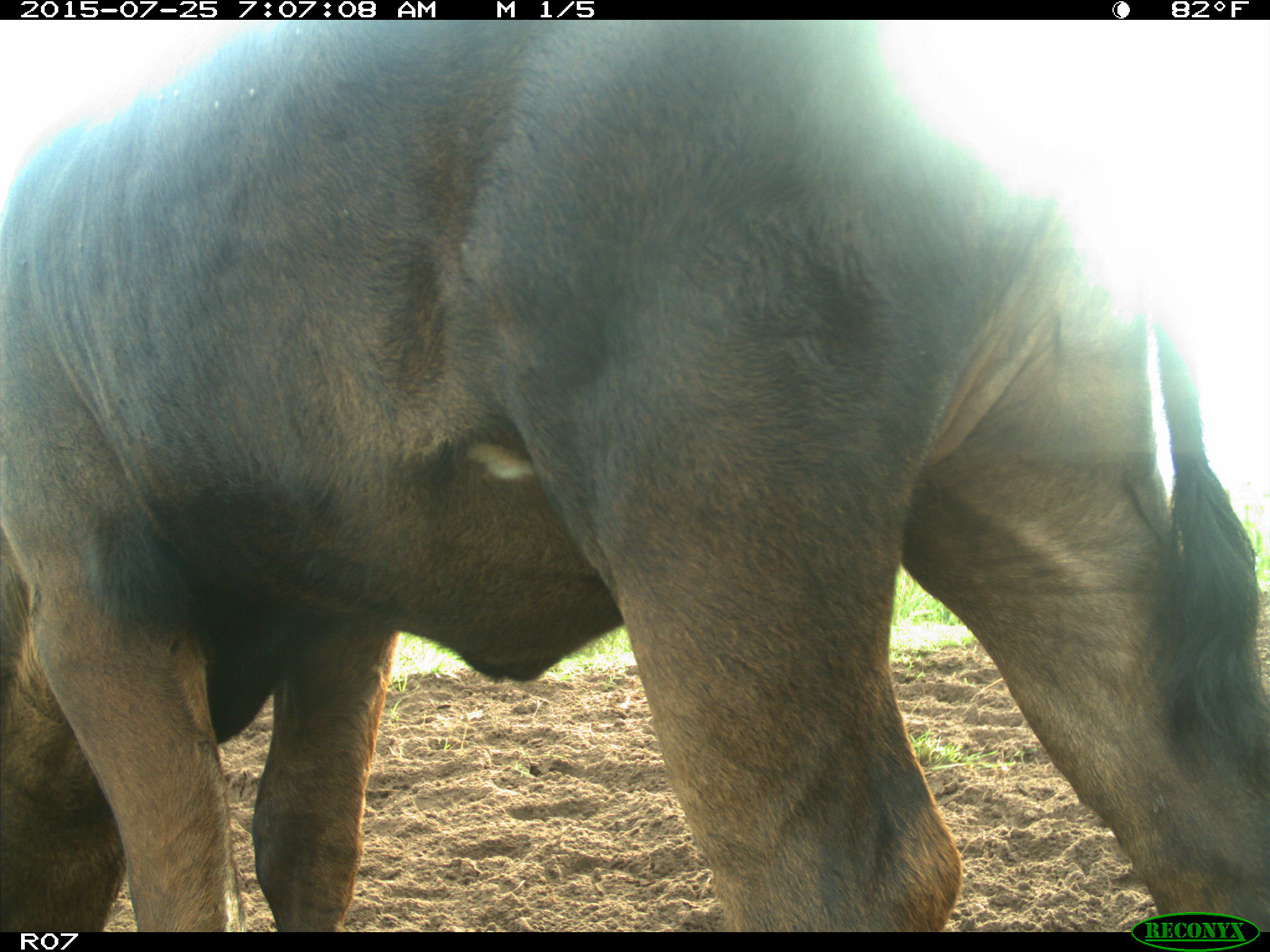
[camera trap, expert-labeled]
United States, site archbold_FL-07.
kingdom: Animalia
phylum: Chordata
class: Mammalia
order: Artiodactyla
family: Bovidae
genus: Bos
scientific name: Bos taurus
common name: domestic cow